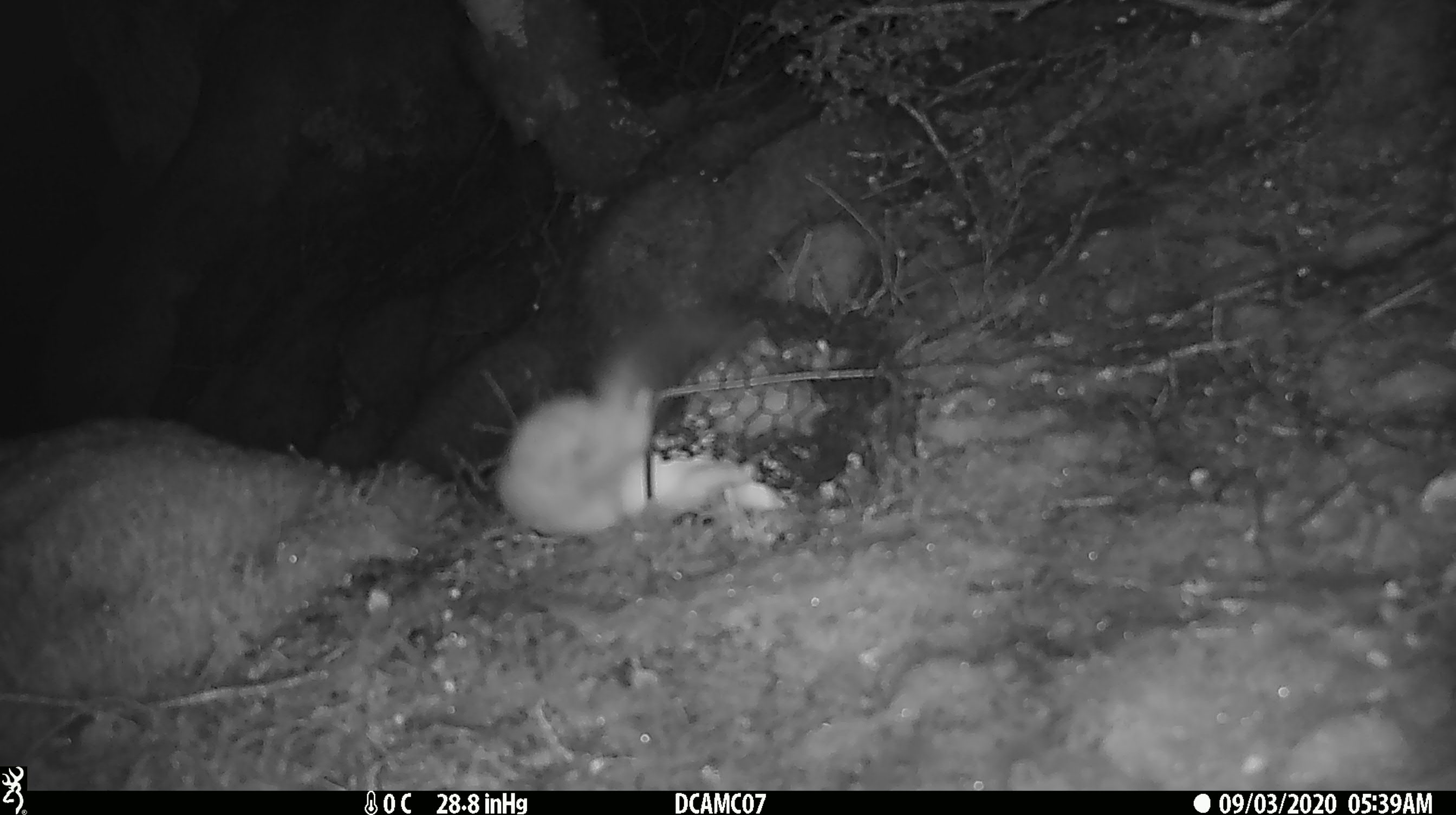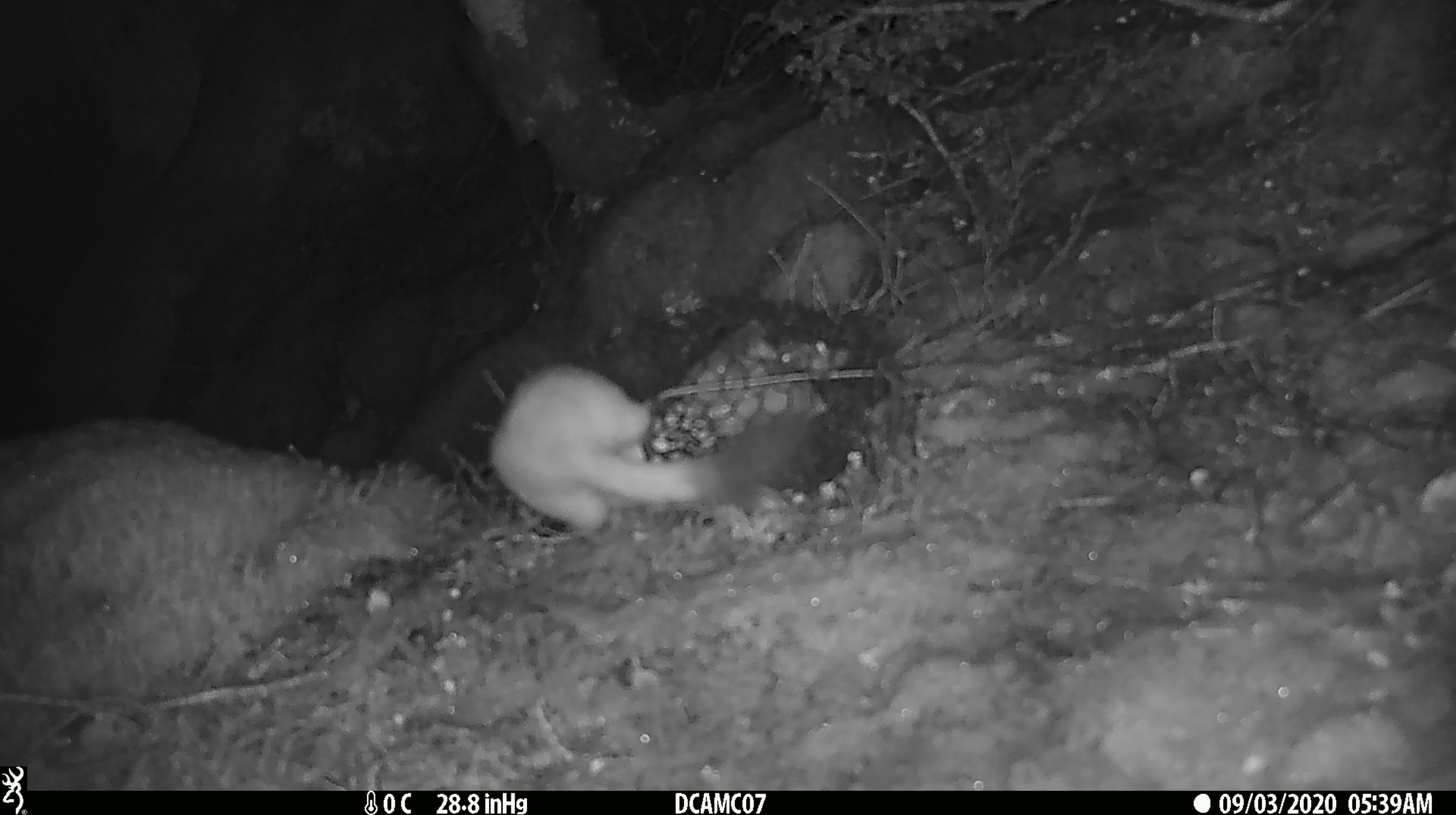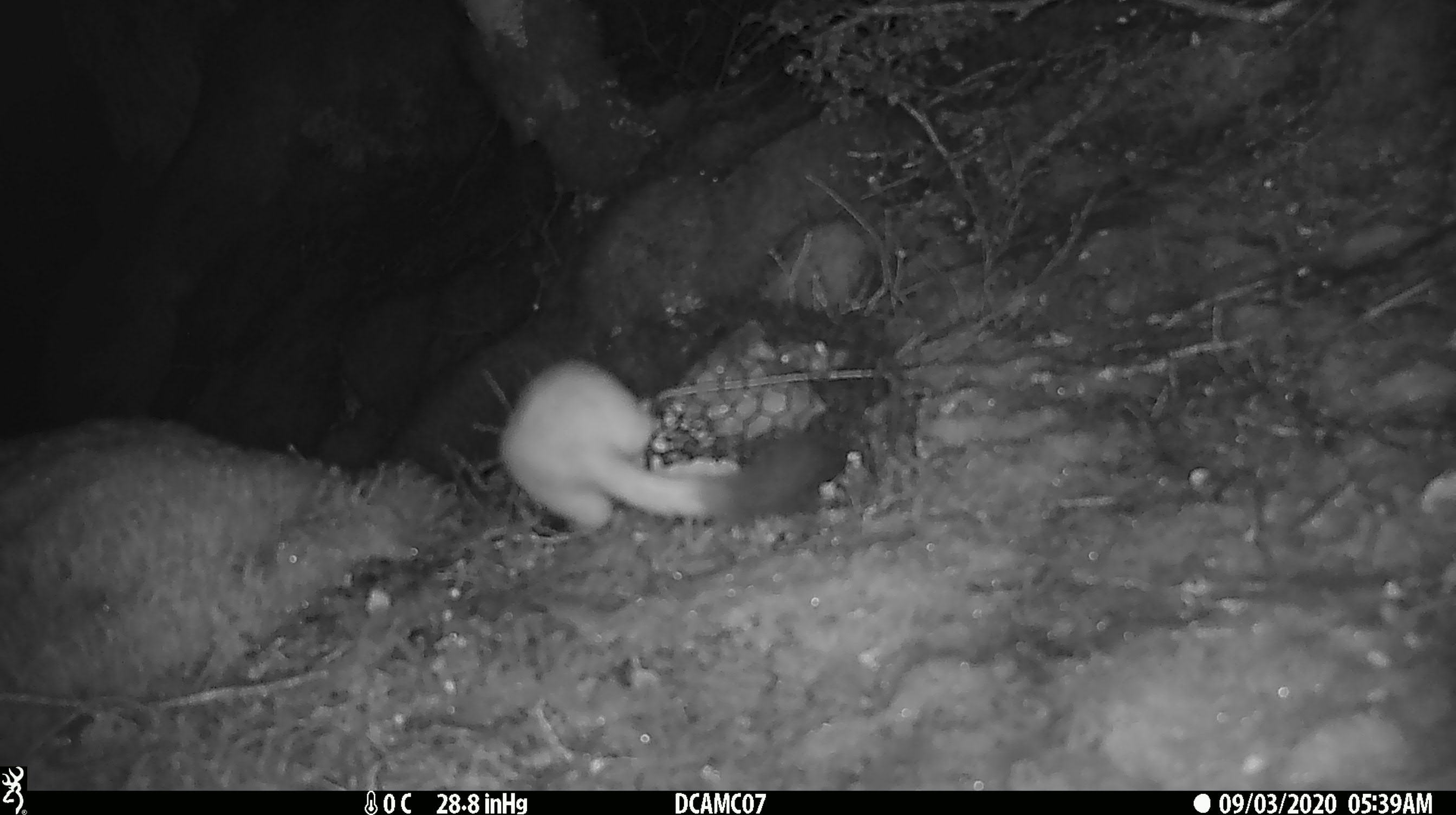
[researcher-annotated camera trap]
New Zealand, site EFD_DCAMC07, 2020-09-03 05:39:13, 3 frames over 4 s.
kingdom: Animalia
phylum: Chordata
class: Mammalia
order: Carnivora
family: Mustelidae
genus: Mustela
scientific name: Mustela erminea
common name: stoat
Stoat (Mustela erminea).